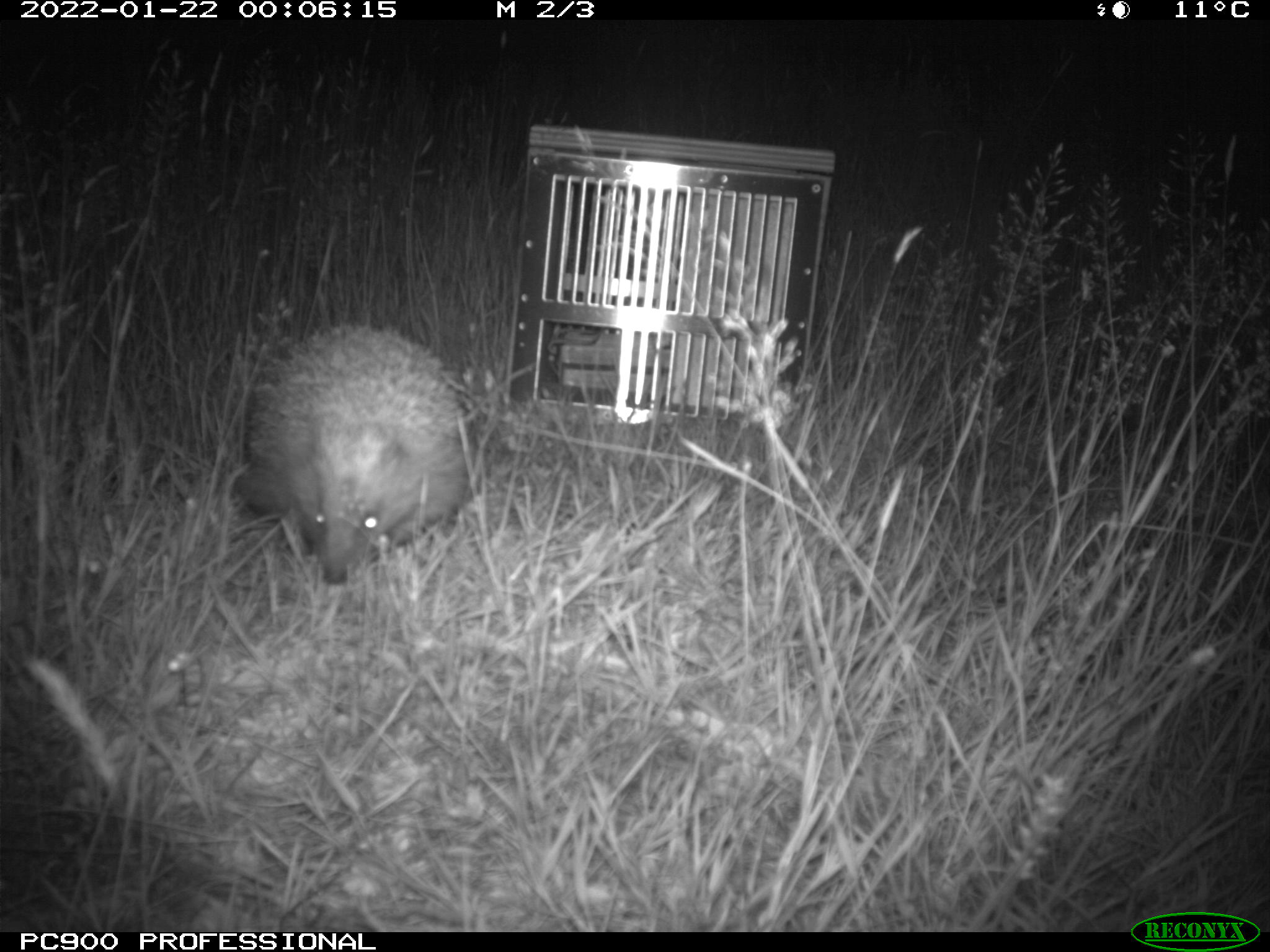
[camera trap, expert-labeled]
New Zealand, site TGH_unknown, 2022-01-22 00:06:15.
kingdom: Animalia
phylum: Chordata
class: Mammalia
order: Eulipotyphla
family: Erinaceidae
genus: Erinaceus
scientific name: Erinaceus europaeus europaeus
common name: european hedgehog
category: hedgehog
Hedgehog (european hedgehog) (Erinaceus europaeus europaeus).